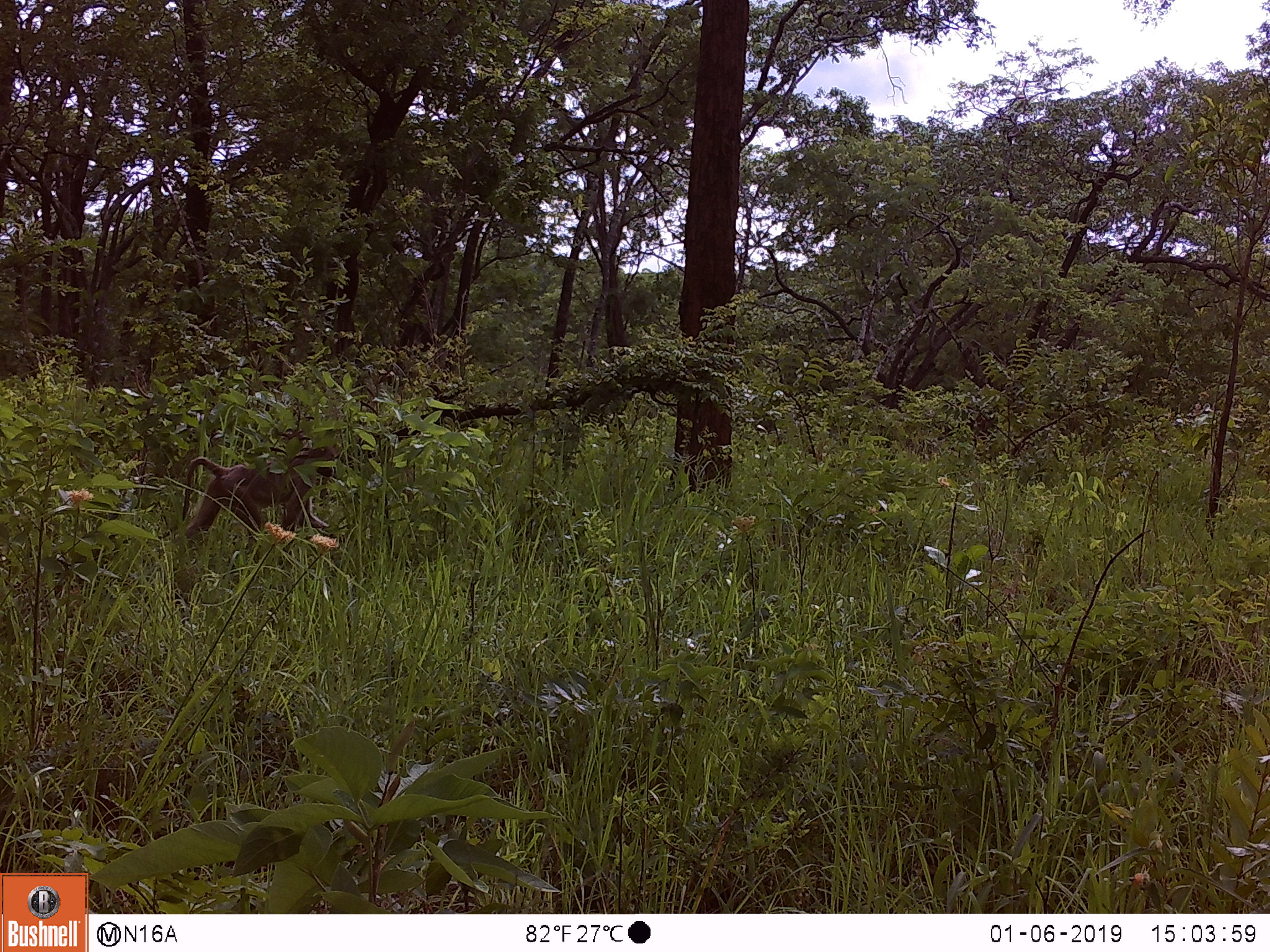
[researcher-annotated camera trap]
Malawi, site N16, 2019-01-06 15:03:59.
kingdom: Animalia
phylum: Chordata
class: Mammalia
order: Primates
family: Cercopithecidae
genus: Papio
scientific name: Papio cynocephalus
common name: yellow baboon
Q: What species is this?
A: Yellow baboon (Papio cynocephalus).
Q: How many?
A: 1.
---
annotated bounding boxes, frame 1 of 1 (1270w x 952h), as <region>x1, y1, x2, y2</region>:
yellow baboon: <region>173, 438, 342, 559</region>